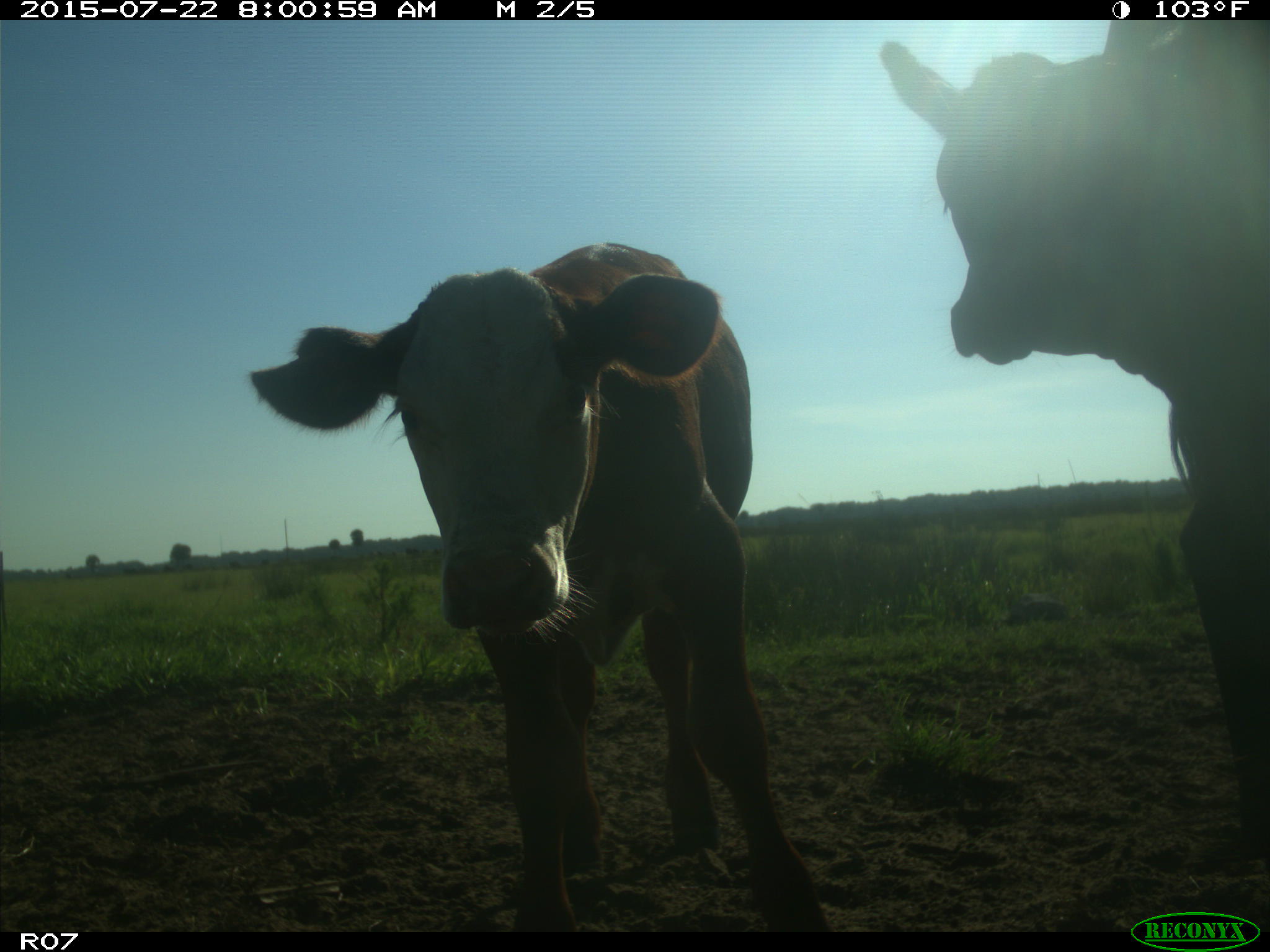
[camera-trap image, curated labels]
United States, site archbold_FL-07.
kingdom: Animalia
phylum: Chordata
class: Mammalia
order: Artiodactyla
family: Bovidae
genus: Bos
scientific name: Bos taurus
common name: domestic cow